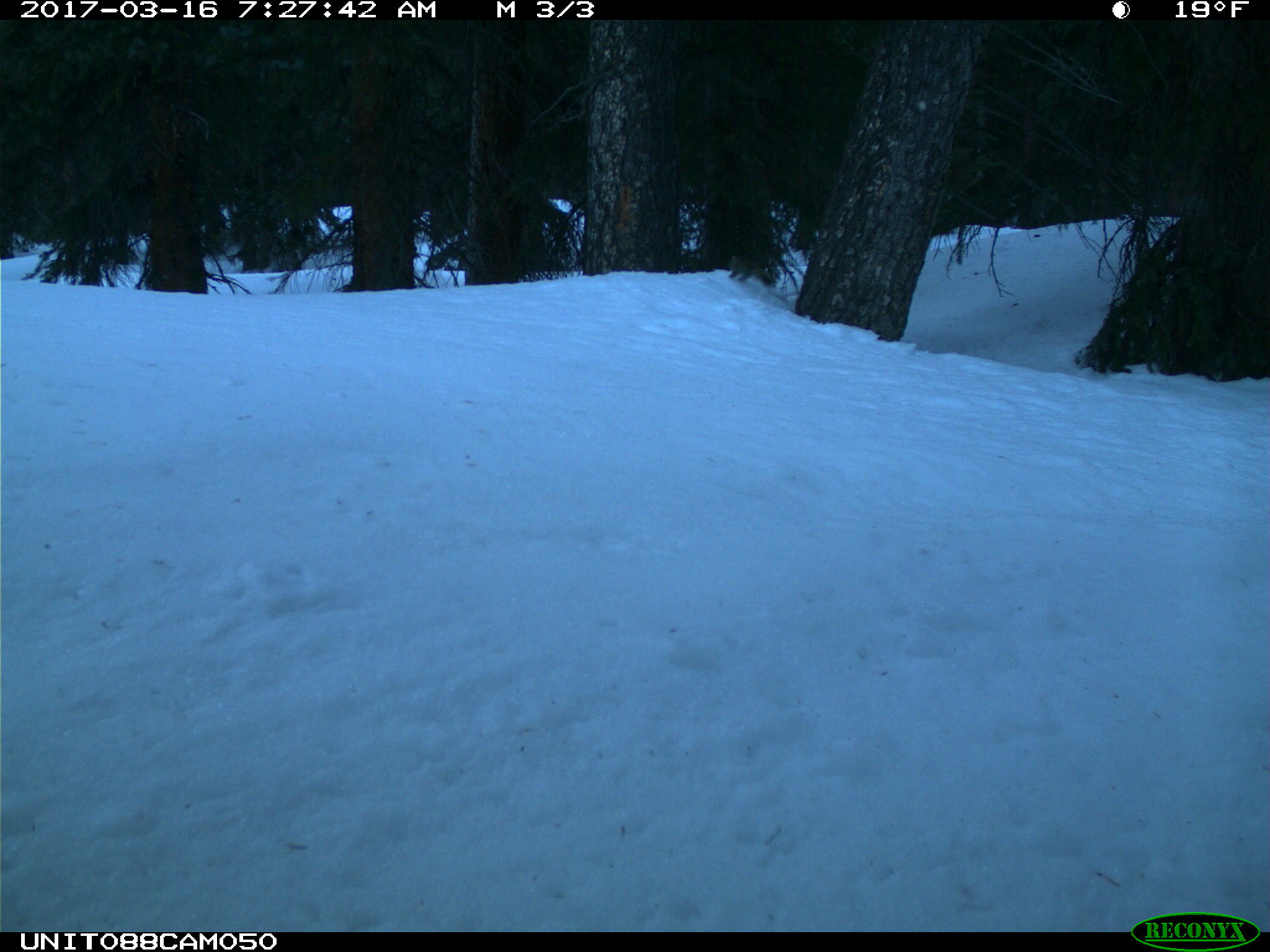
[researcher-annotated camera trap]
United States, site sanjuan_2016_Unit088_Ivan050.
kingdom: Animalia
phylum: Chordata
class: Mammalia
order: Rodentia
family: Sciuridae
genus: Tamiasciurus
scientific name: Tamiasciurus hudsonicus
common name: american red squirrel